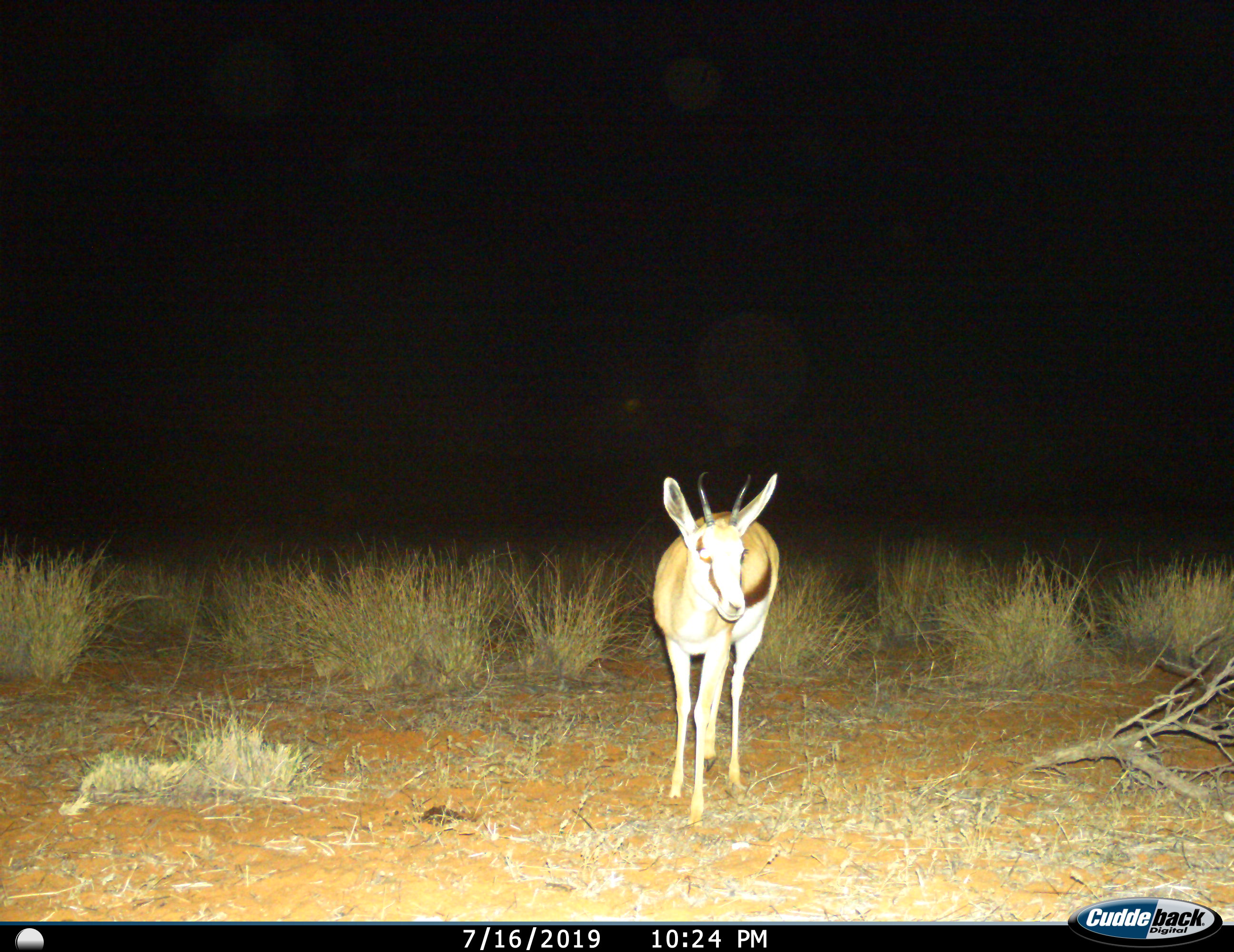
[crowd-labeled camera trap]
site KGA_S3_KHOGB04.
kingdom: Animalia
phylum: Chordata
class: Mammalia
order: Artiodactyla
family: Bovidae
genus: Antidorcas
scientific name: Antidorcas marsupialis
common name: springbok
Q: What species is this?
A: Springbok (Antidorcas marsupialis).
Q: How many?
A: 1.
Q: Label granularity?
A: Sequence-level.